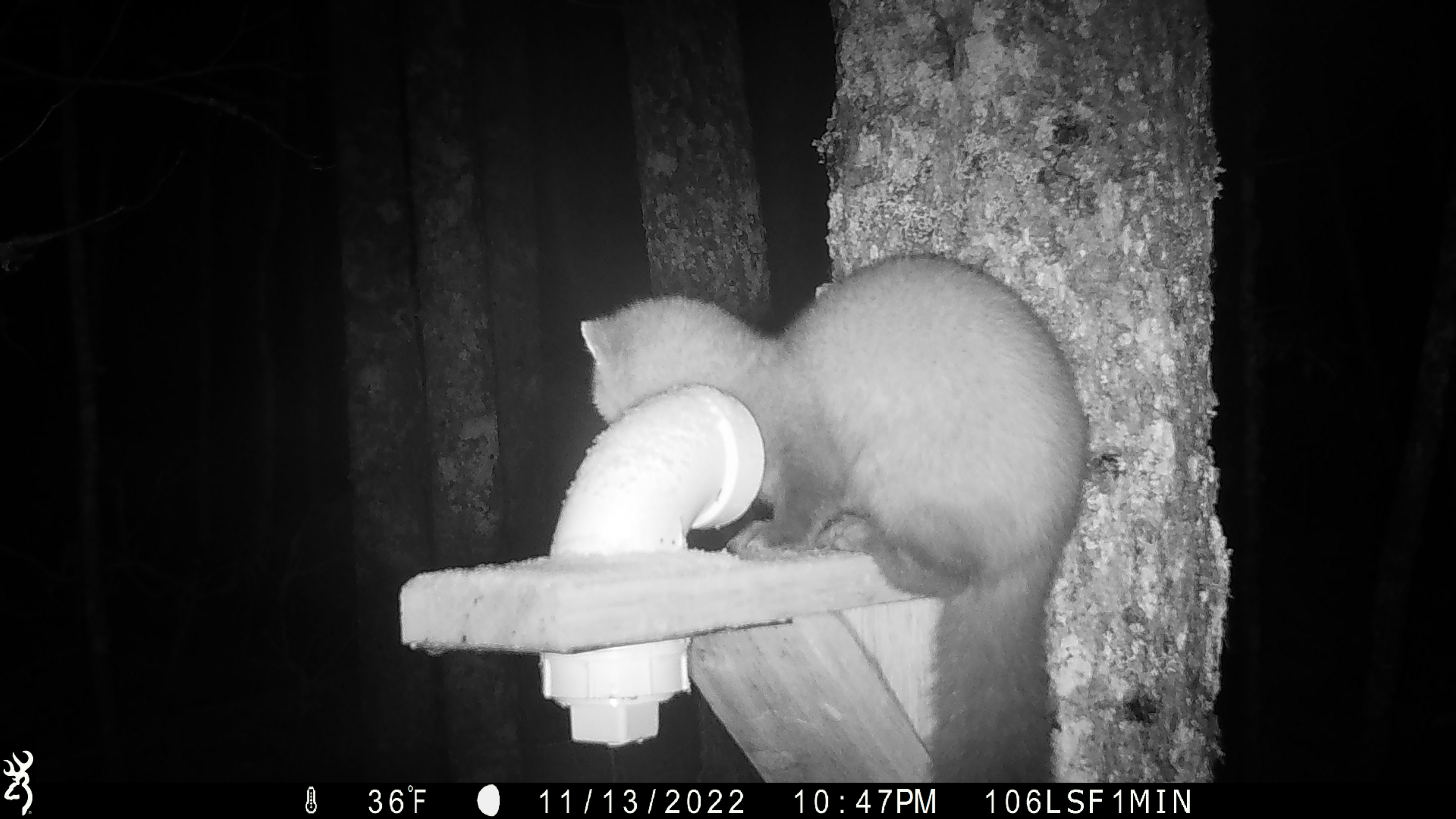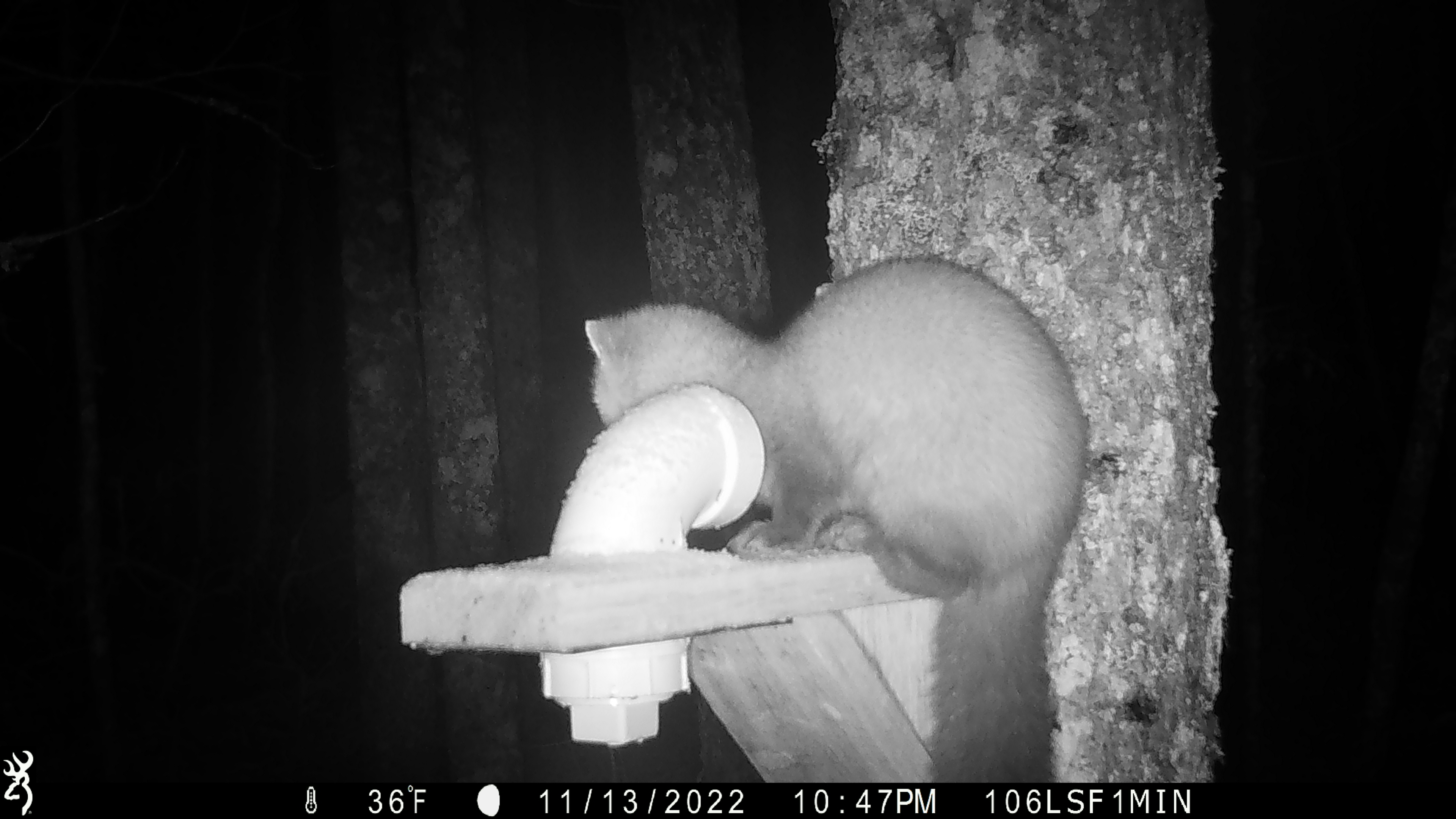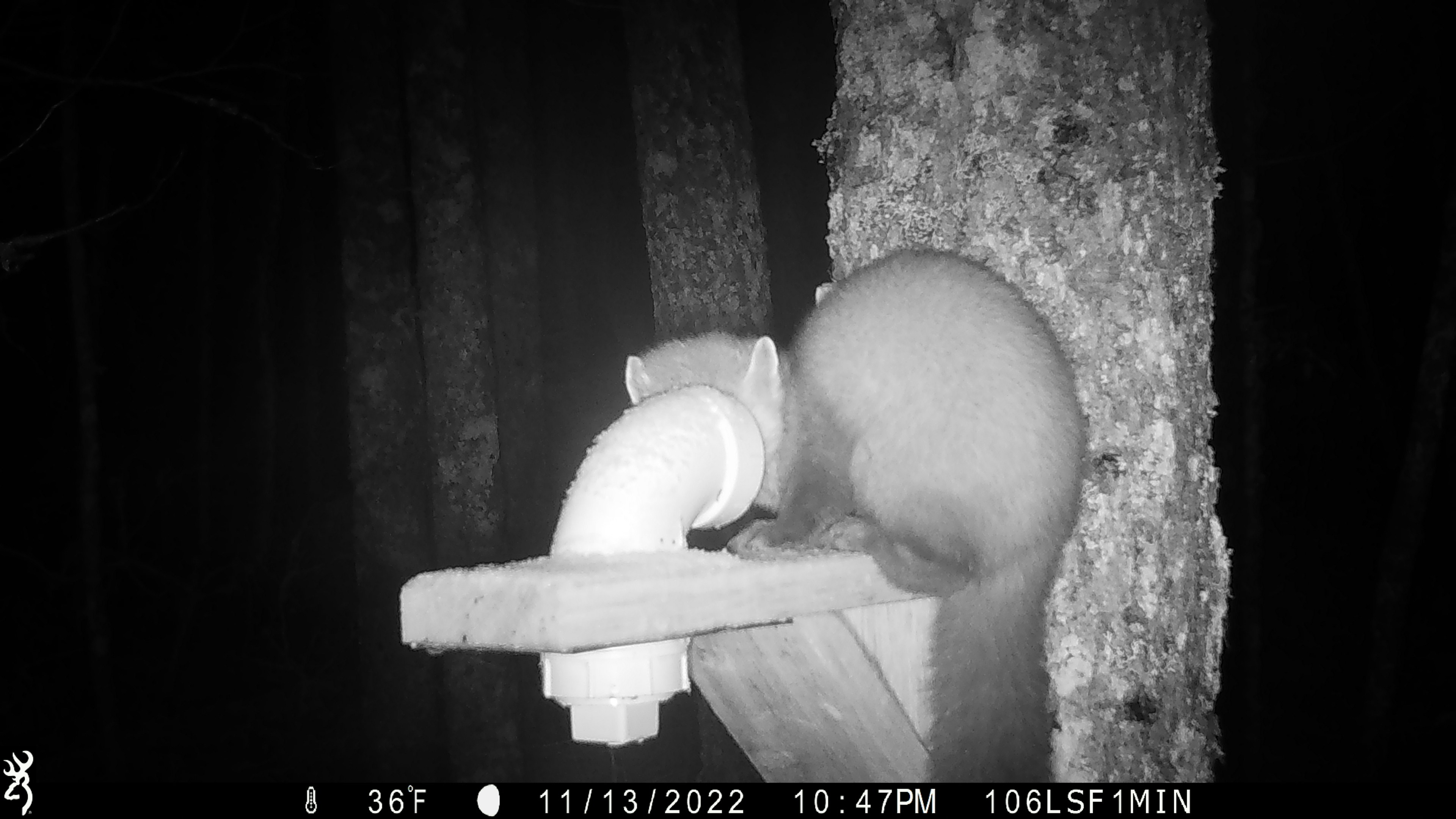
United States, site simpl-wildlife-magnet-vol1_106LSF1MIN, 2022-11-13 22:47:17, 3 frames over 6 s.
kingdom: Animalia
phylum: Chordata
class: Mammalia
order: Carnivora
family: Mustelidae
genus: Martes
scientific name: Martes americana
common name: american marten